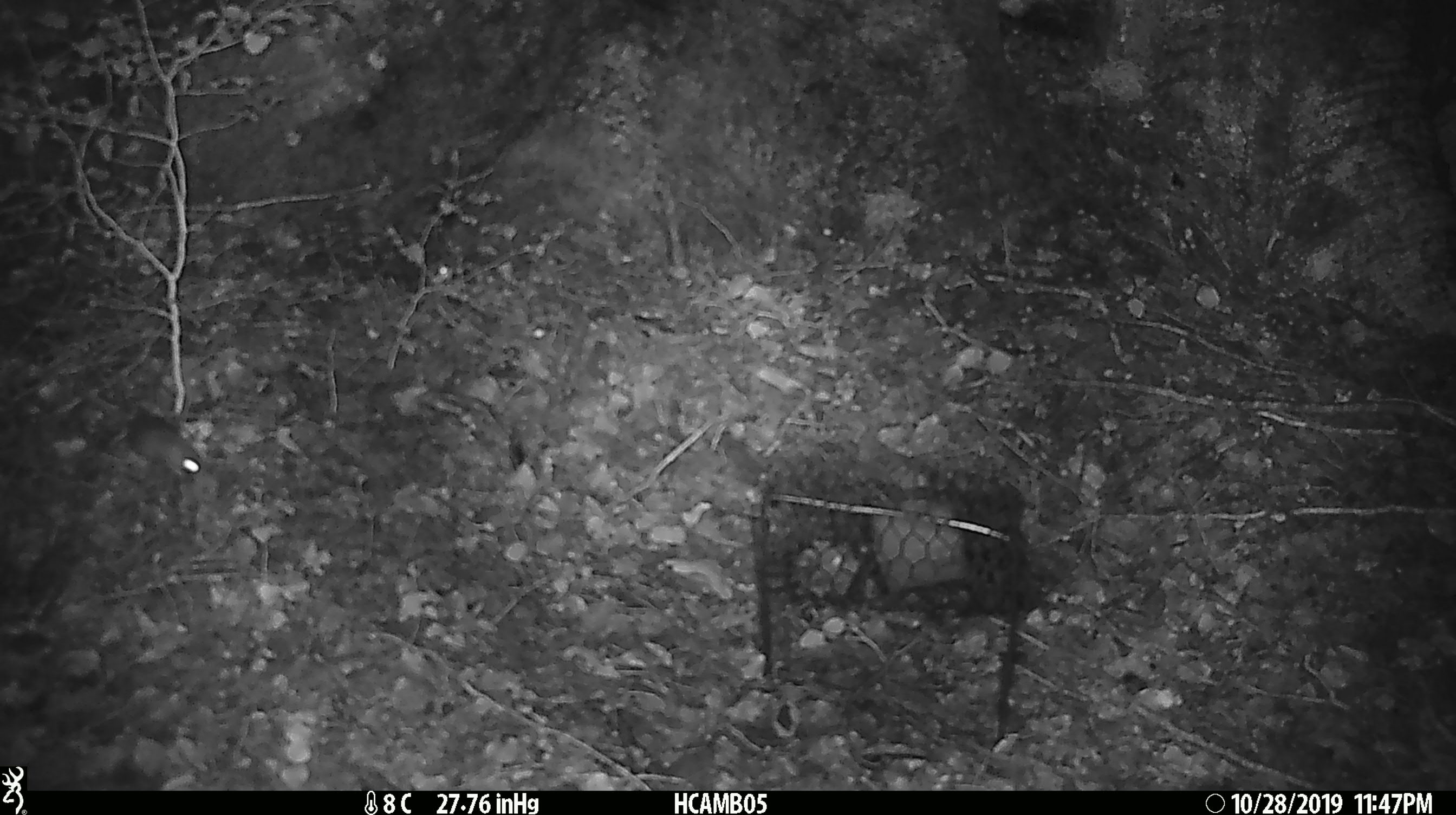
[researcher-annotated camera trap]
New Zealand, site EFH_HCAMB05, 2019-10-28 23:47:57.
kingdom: Animalia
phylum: Chordata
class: Mammalia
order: Rodentia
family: Muridae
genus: Mus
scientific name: Mus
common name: mouse